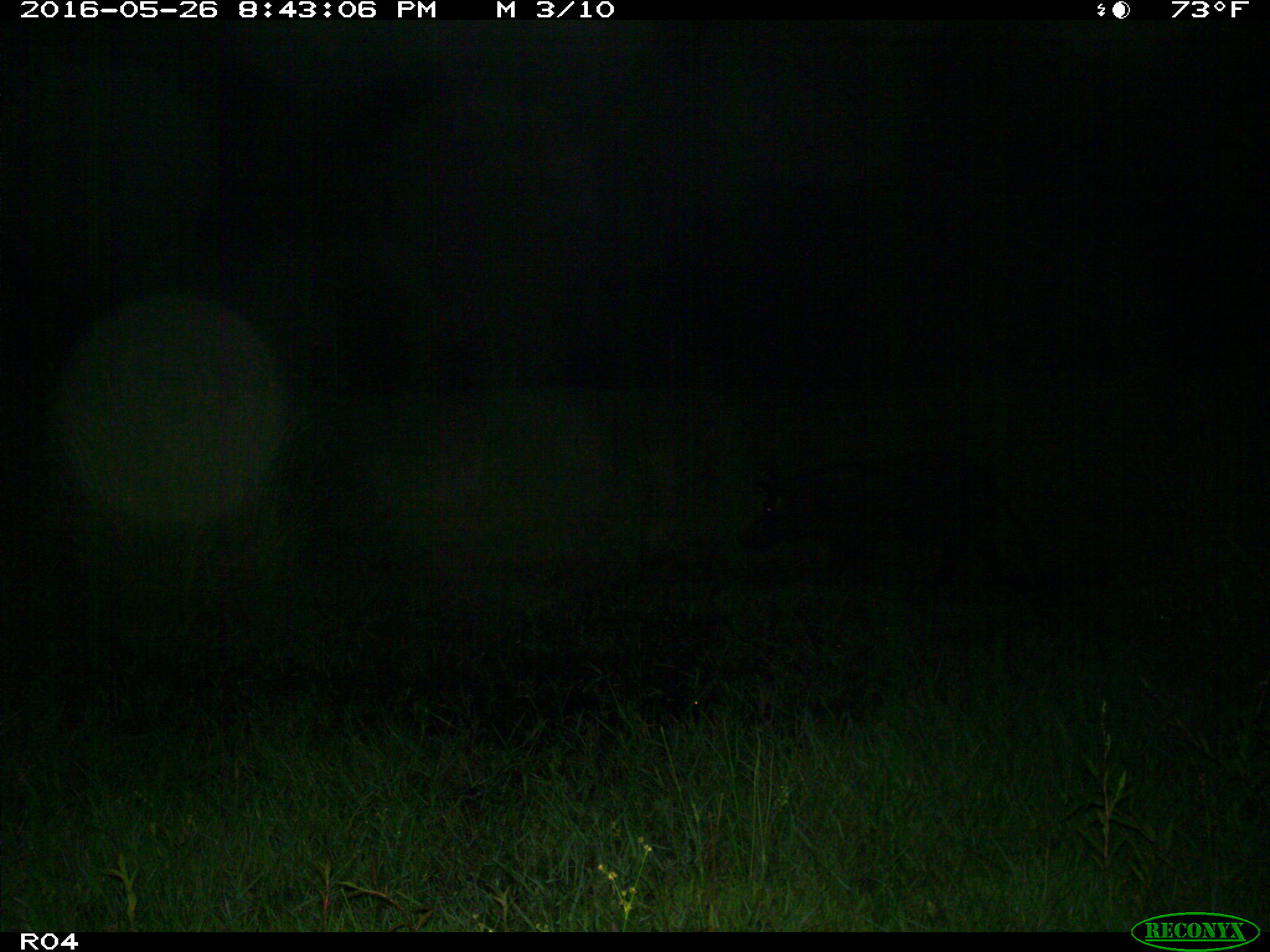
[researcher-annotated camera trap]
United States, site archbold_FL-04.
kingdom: Animalia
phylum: Chordata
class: Mammalia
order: Artiodactyla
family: Suidae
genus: Sus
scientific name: Sus scrofa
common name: wild boar